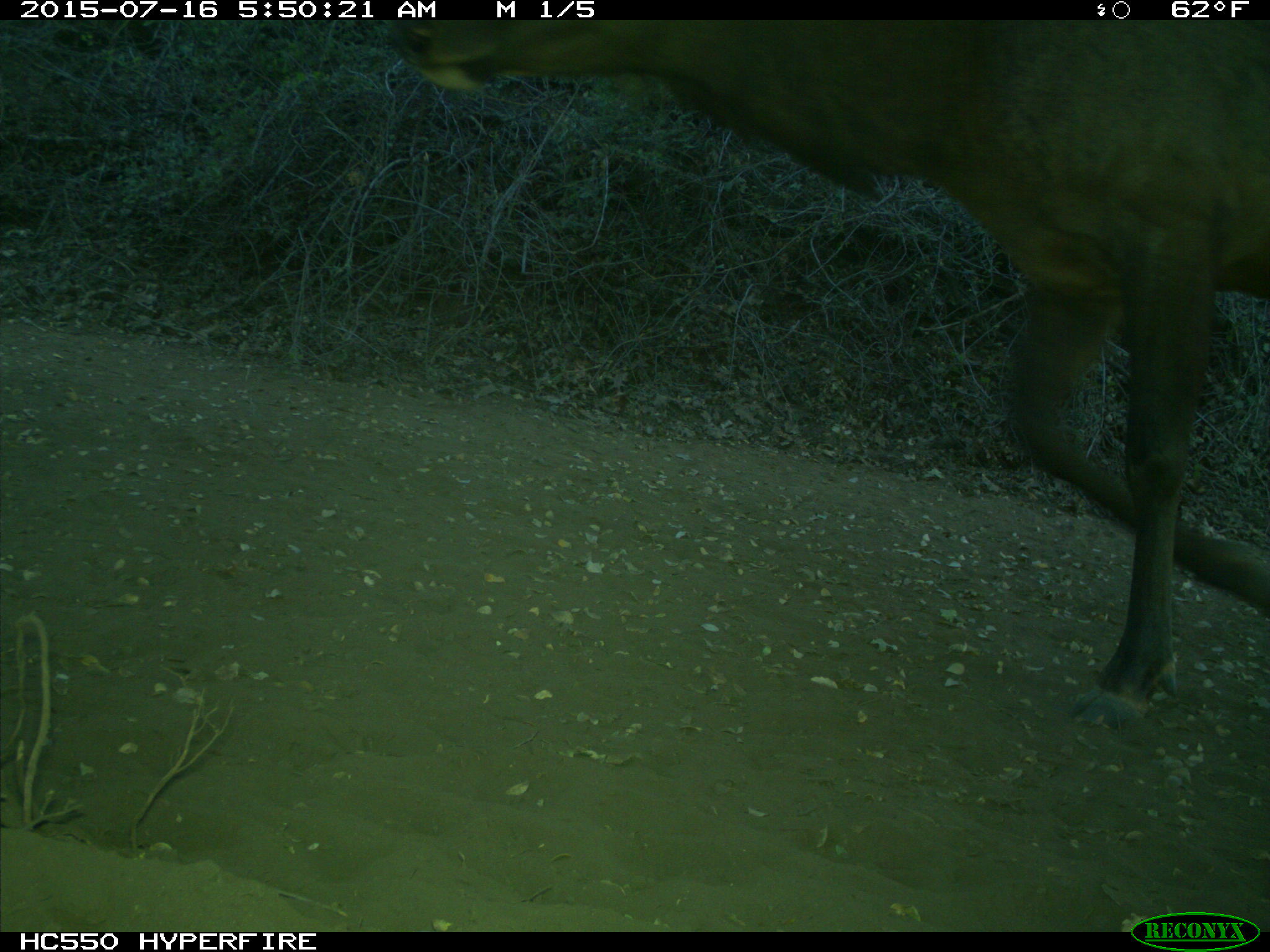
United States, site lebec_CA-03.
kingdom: Animalia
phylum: Chordata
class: Mammalia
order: Artiodactyla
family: Cervidae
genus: Cervus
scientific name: Cervus canadensis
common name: elk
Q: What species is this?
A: Cervus canadensis (elk).